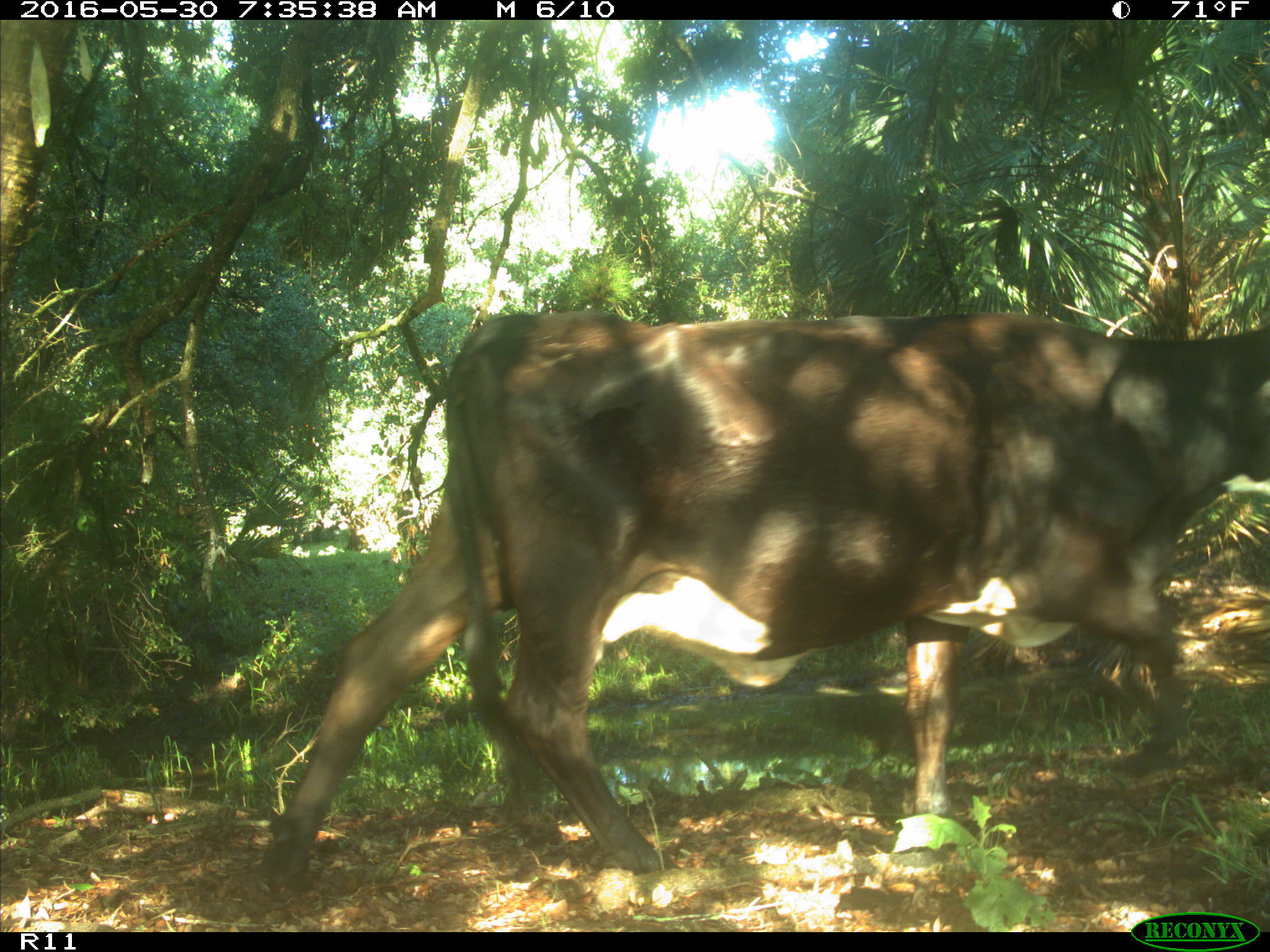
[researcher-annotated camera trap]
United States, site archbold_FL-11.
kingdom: Animalia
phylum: Chordata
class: Mammalia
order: Artiodactyla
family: Bovidae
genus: Bos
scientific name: Bos taurus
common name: domestic cow